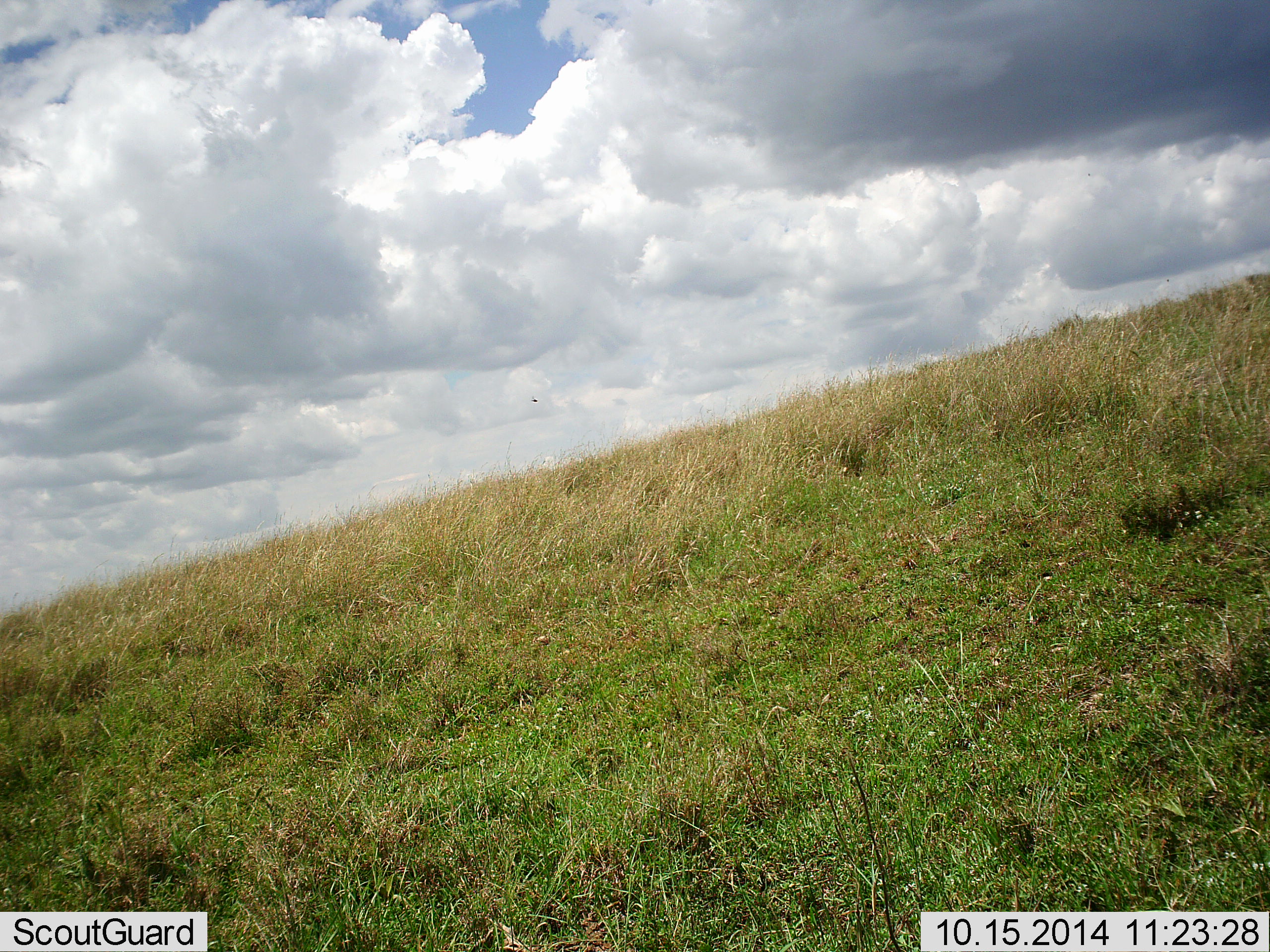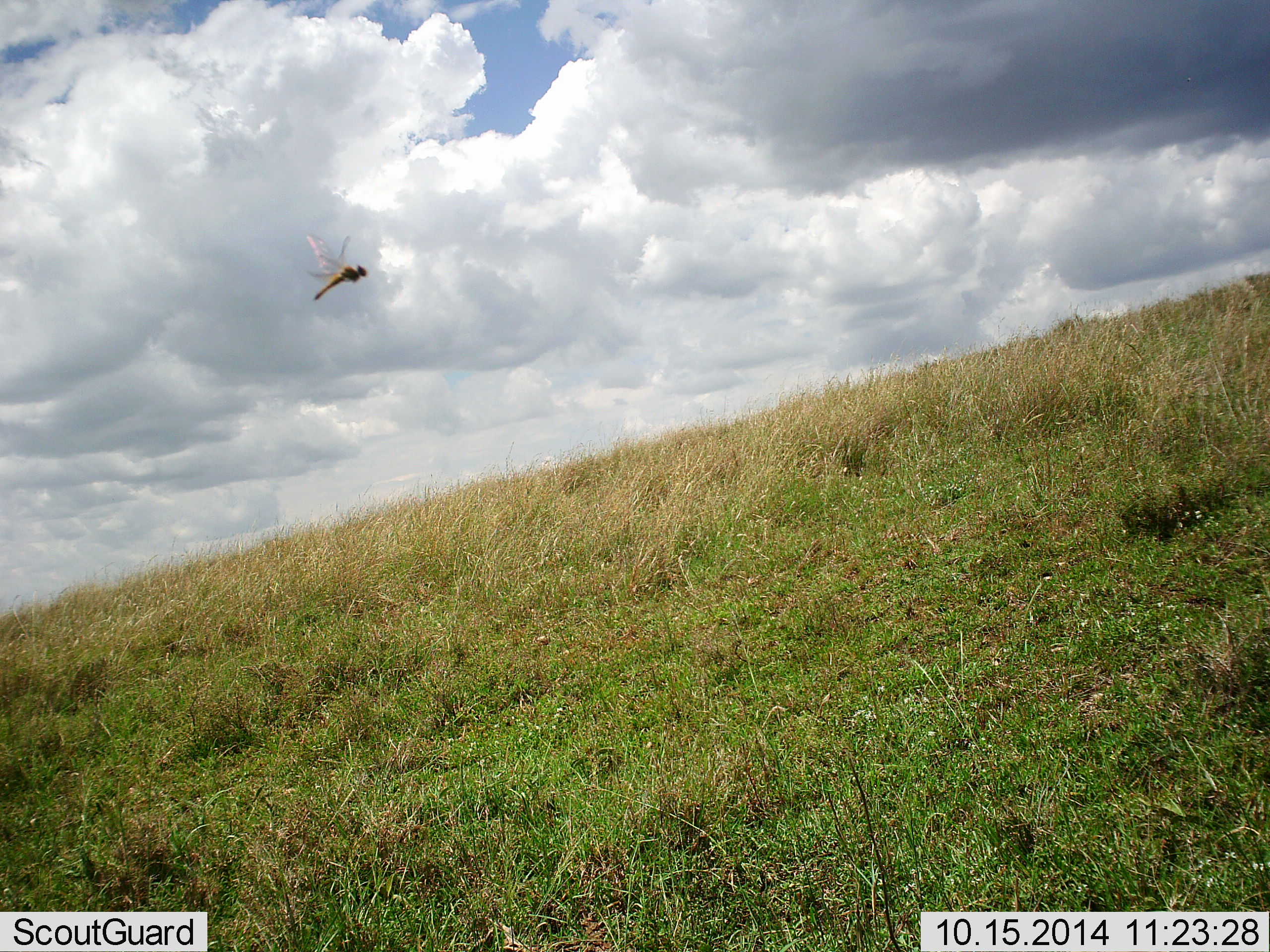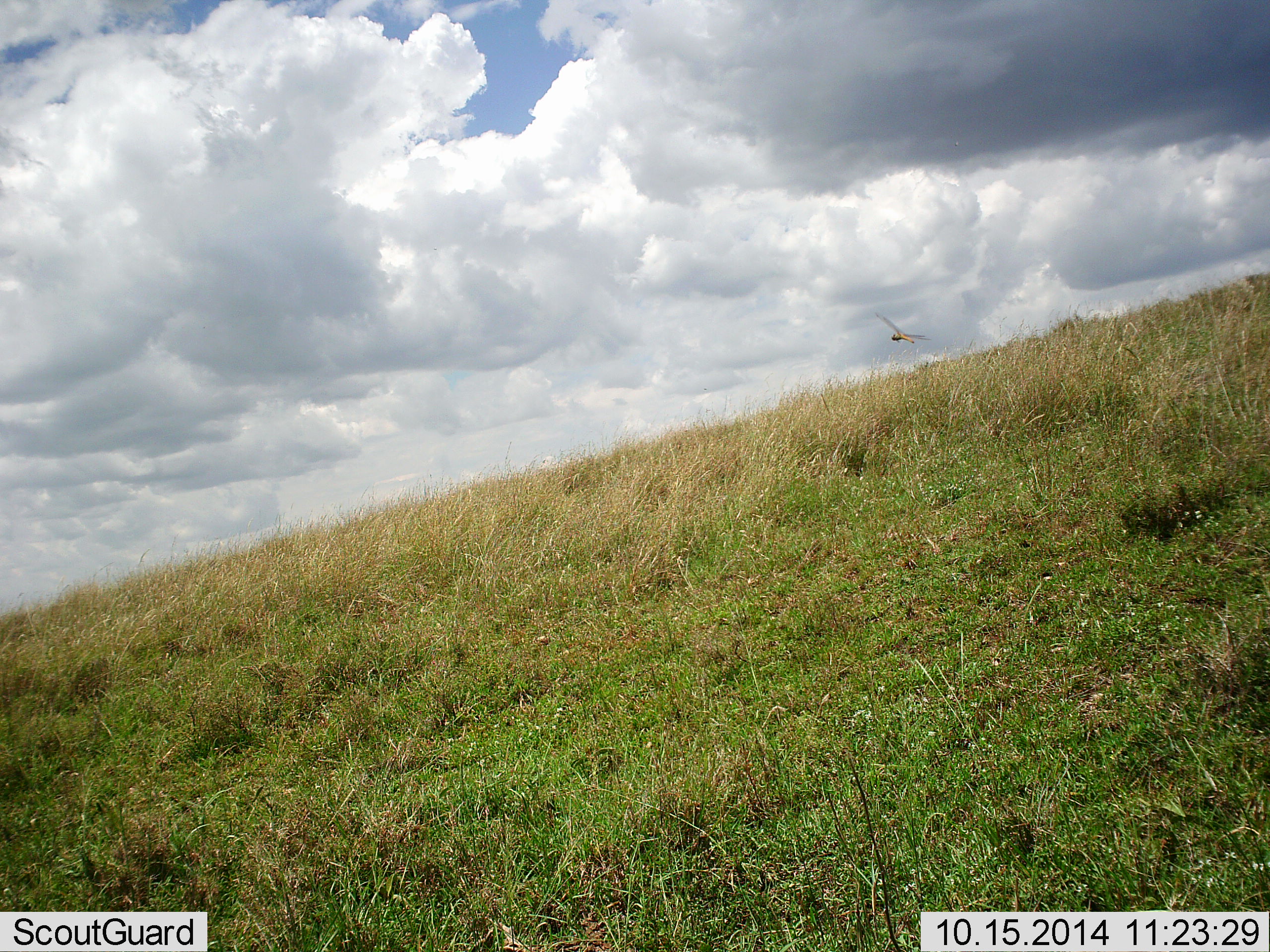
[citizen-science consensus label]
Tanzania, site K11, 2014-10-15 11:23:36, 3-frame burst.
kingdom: Animalia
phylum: Arthropoda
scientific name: Arthropoda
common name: arthropods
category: insectspider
Insectspider (arthropods) (Arthropoda), count 1. Behavior (volunteer vote fractions): standing 0%, resting 0%, moving 100%, interacting 0%. Young present (vote fraction): 0%. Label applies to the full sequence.